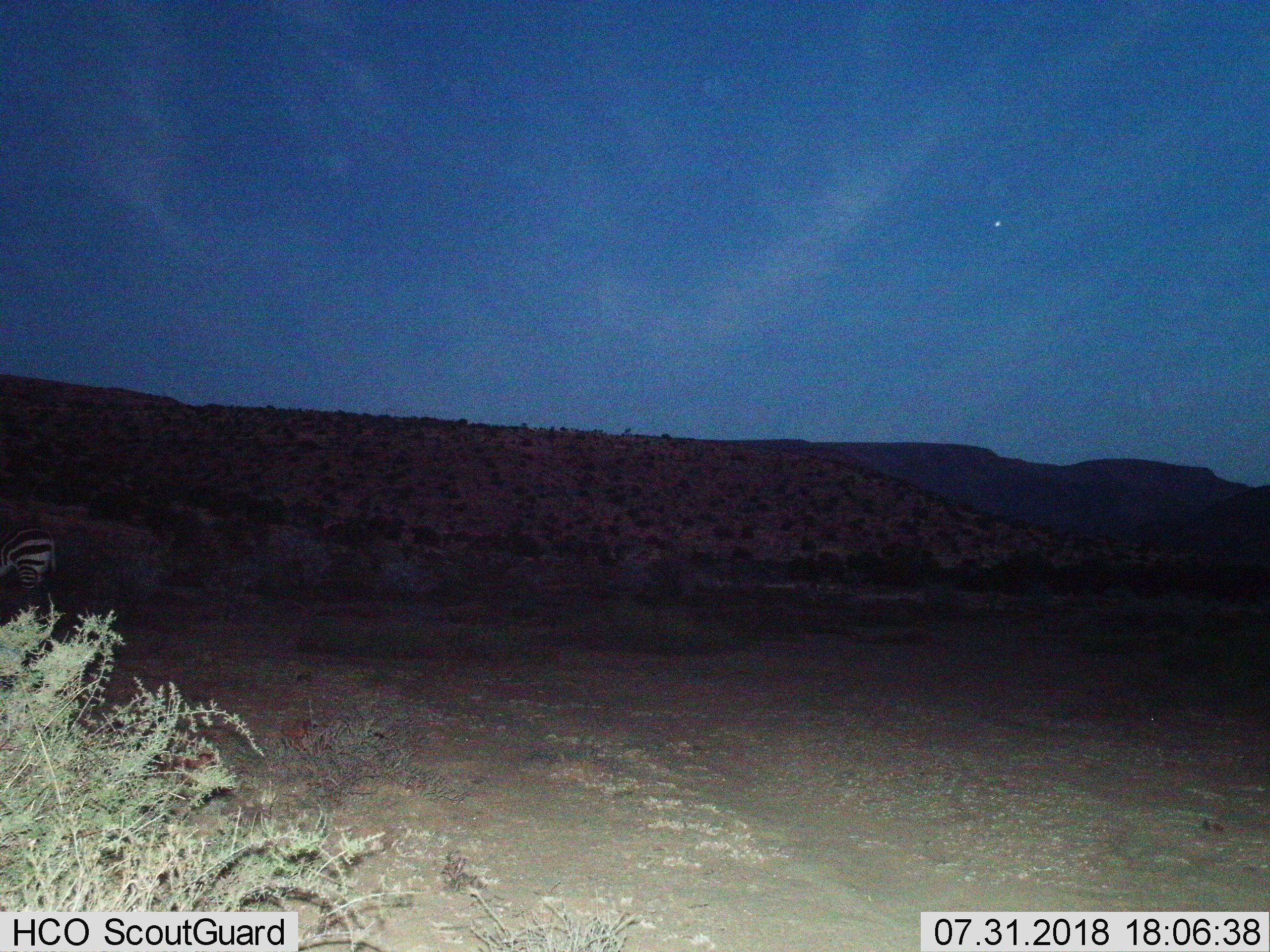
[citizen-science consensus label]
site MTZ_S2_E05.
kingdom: Animalia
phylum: Chordata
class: Mammalia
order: Perissodactyla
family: Equidae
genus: Equus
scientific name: Equus zebra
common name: mountain zebra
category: zebramountain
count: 1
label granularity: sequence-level